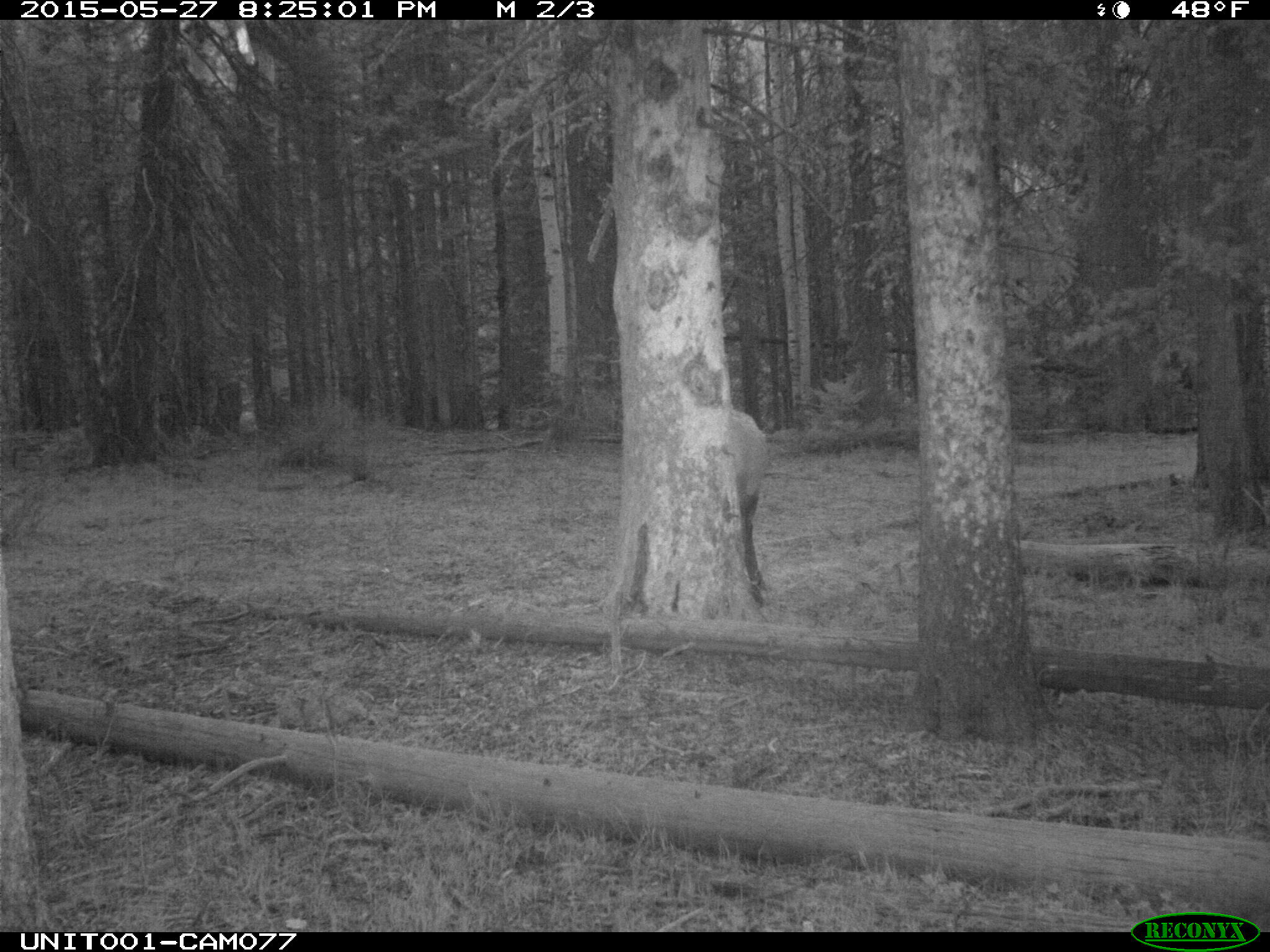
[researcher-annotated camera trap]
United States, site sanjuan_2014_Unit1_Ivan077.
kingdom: Animalia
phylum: Chordata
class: Mammalia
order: Artiodactyla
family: Cervidae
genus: Cervus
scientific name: Cervus elaphus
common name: red deer